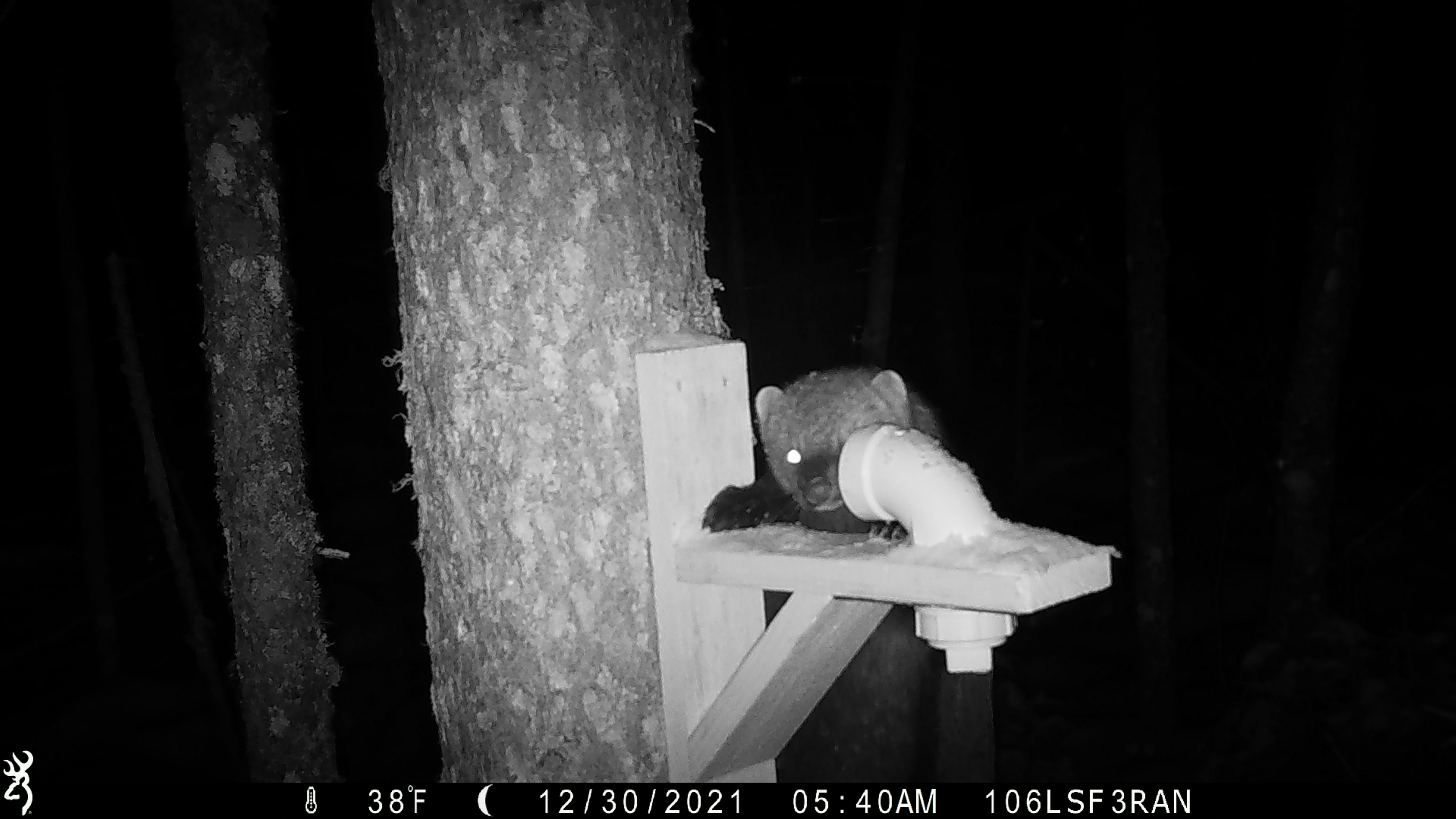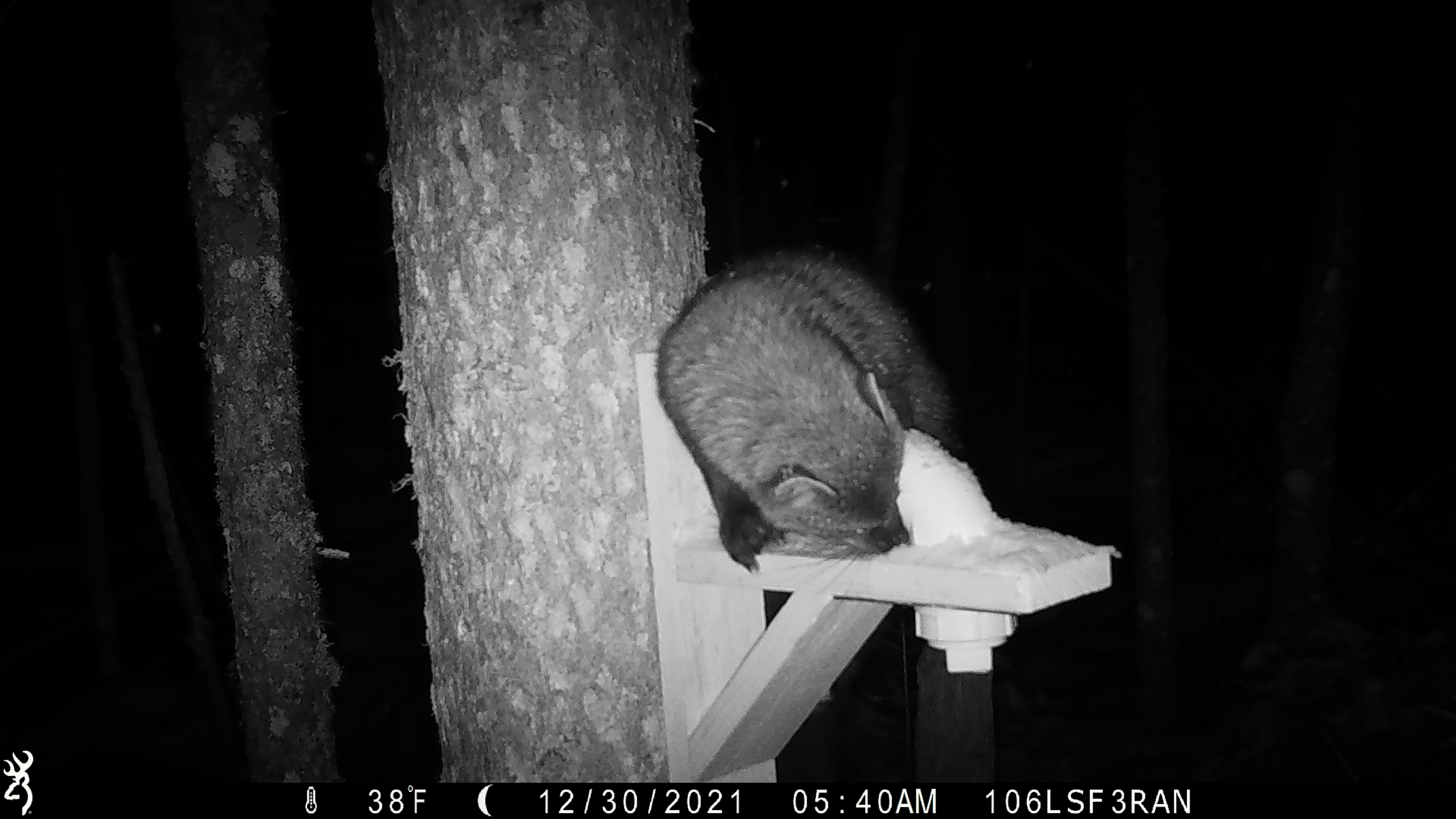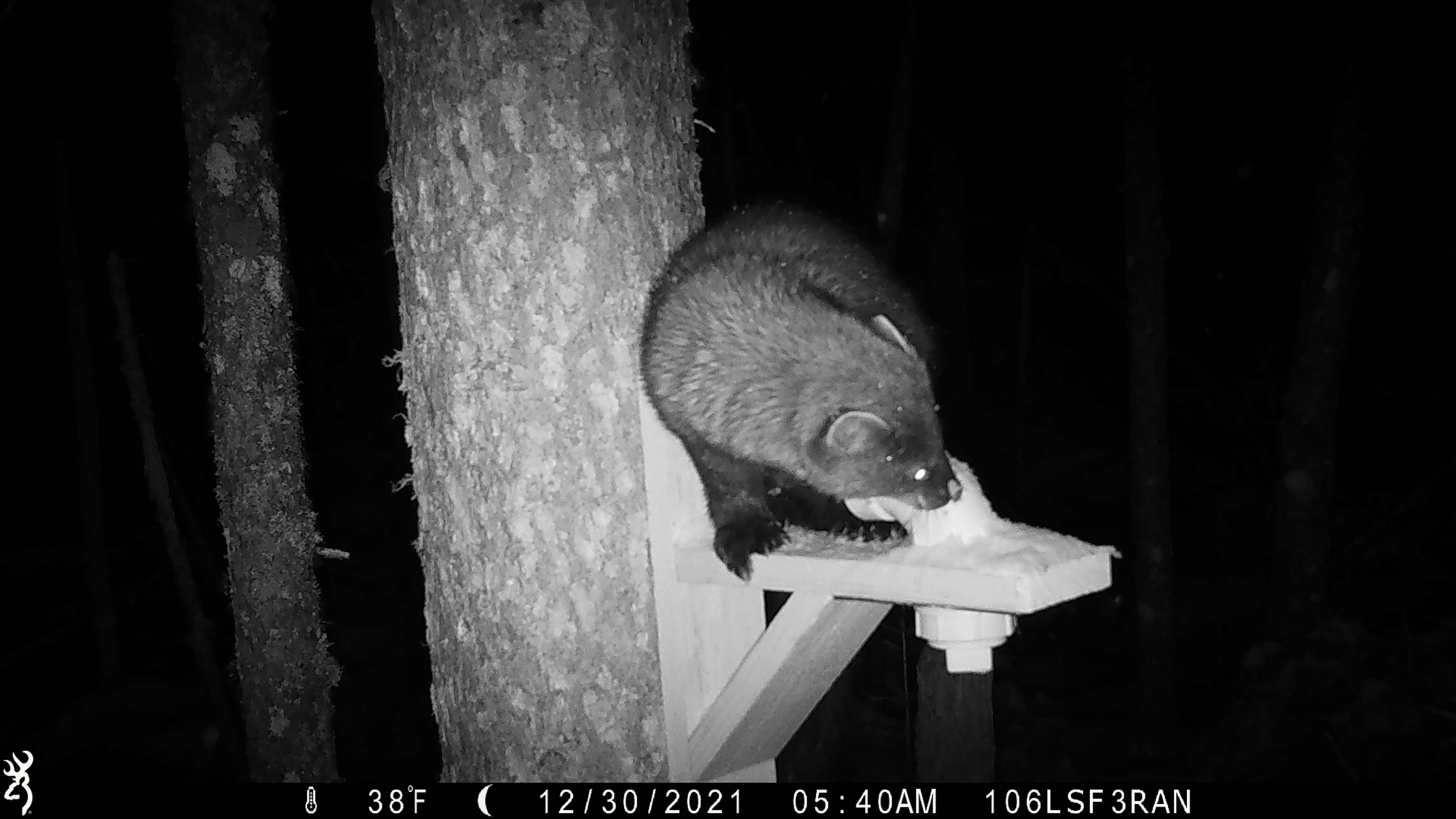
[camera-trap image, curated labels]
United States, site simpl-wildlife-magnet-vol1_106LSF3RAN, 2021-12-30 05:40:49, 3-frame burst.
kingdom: Animalia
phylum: Chordata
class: Mammalia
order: Carnivora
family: Mustelidae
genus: Pekania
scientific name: Pekania pennanti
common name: fisher